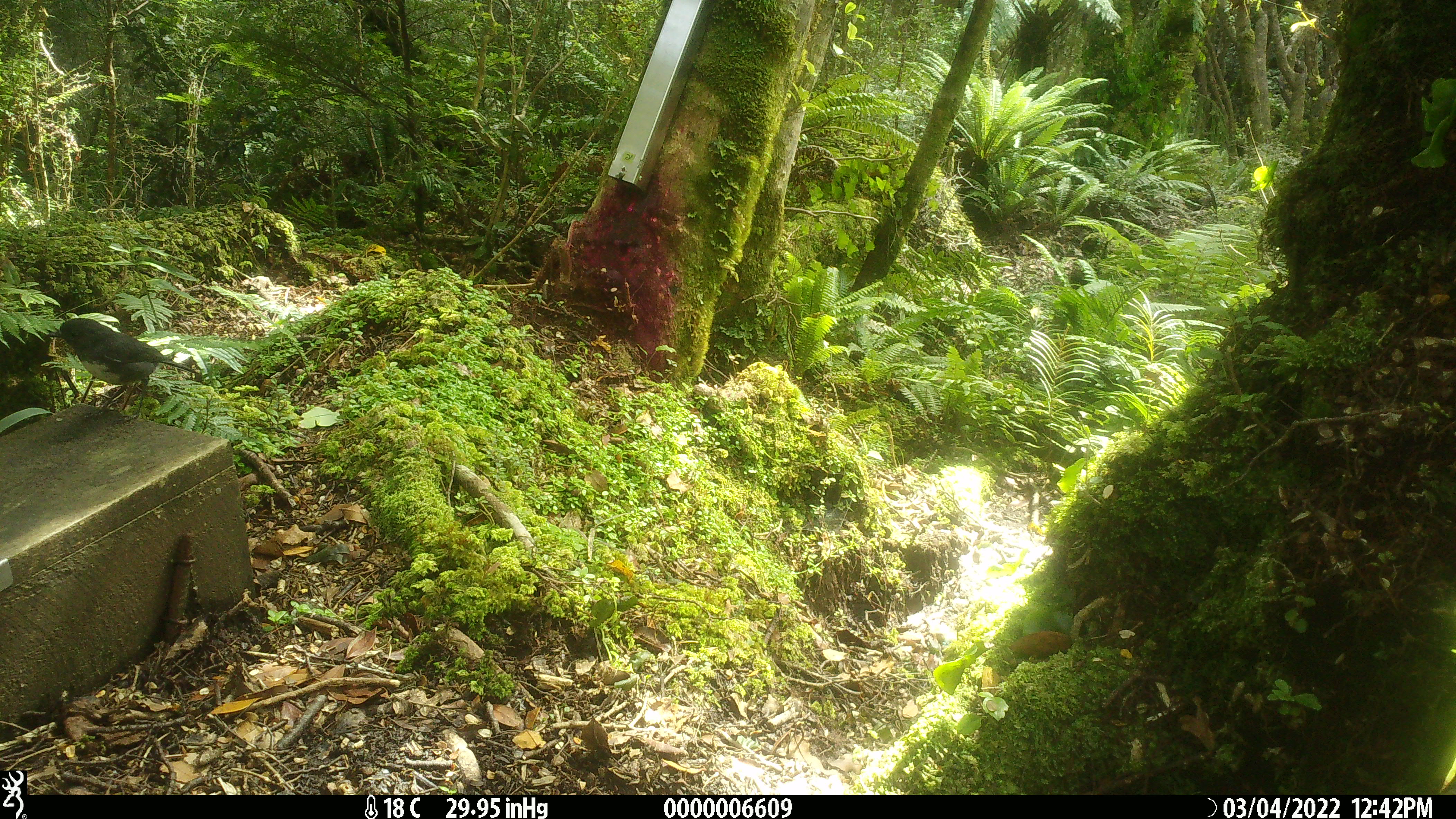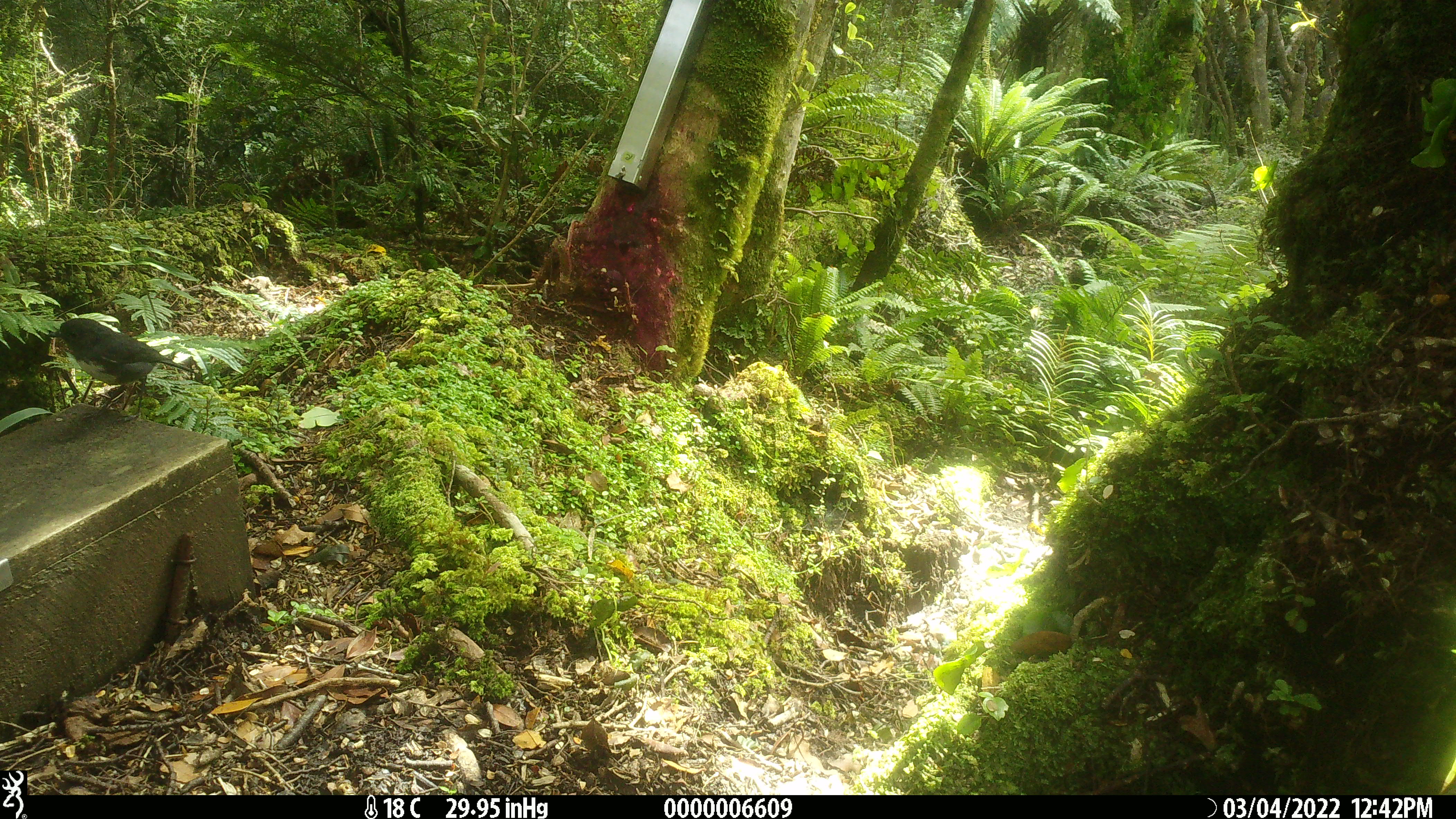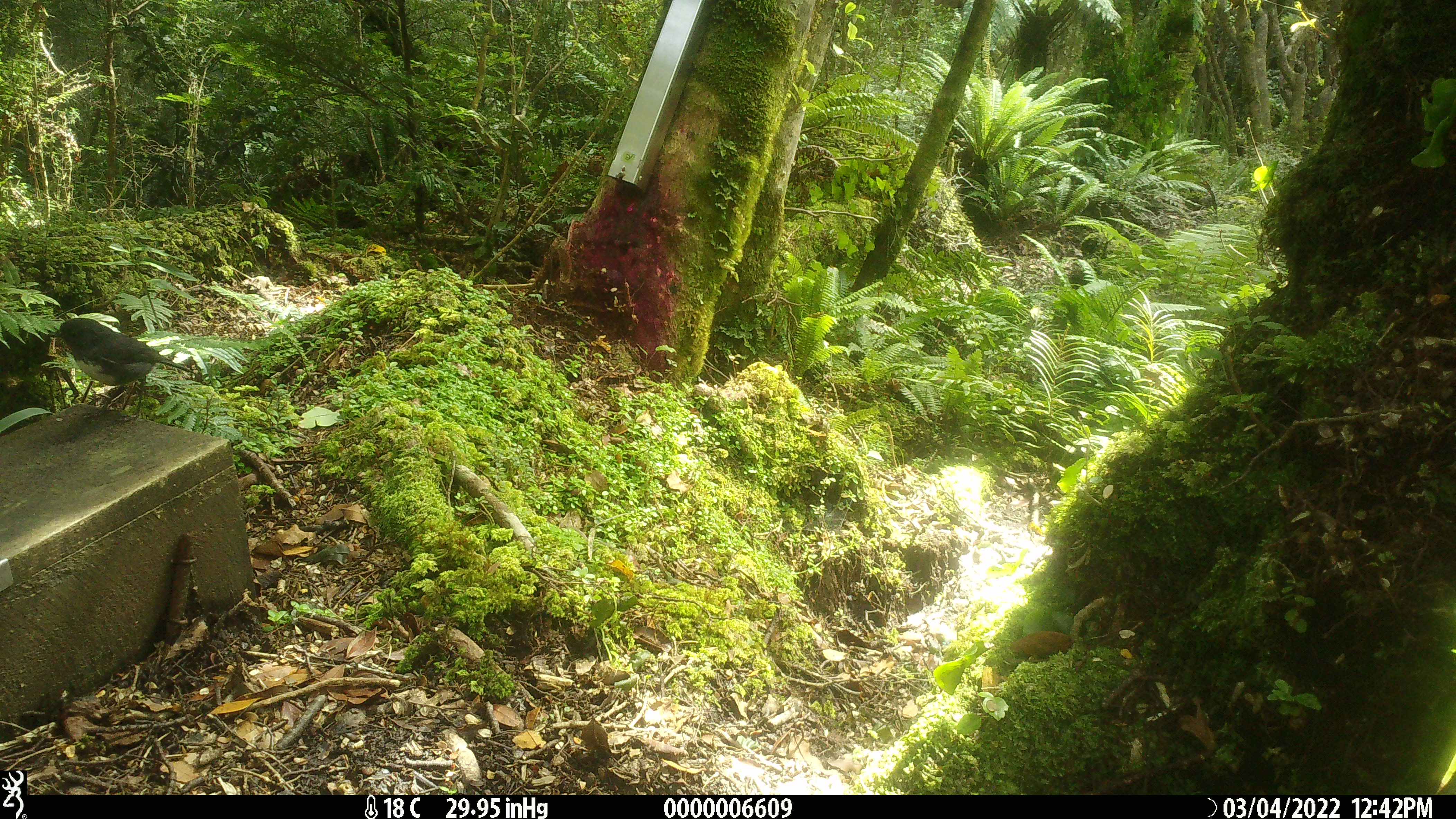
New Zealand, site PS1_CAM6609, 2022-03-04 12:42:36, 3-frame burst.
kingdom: Animalia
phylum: Chordata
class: Aves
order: Passeriformes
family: Petroicidae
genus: Petroica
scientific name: Petroica australis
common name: new zealand robin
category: robin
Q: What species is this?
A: Robin (new zealand robin) (Petroica australis).